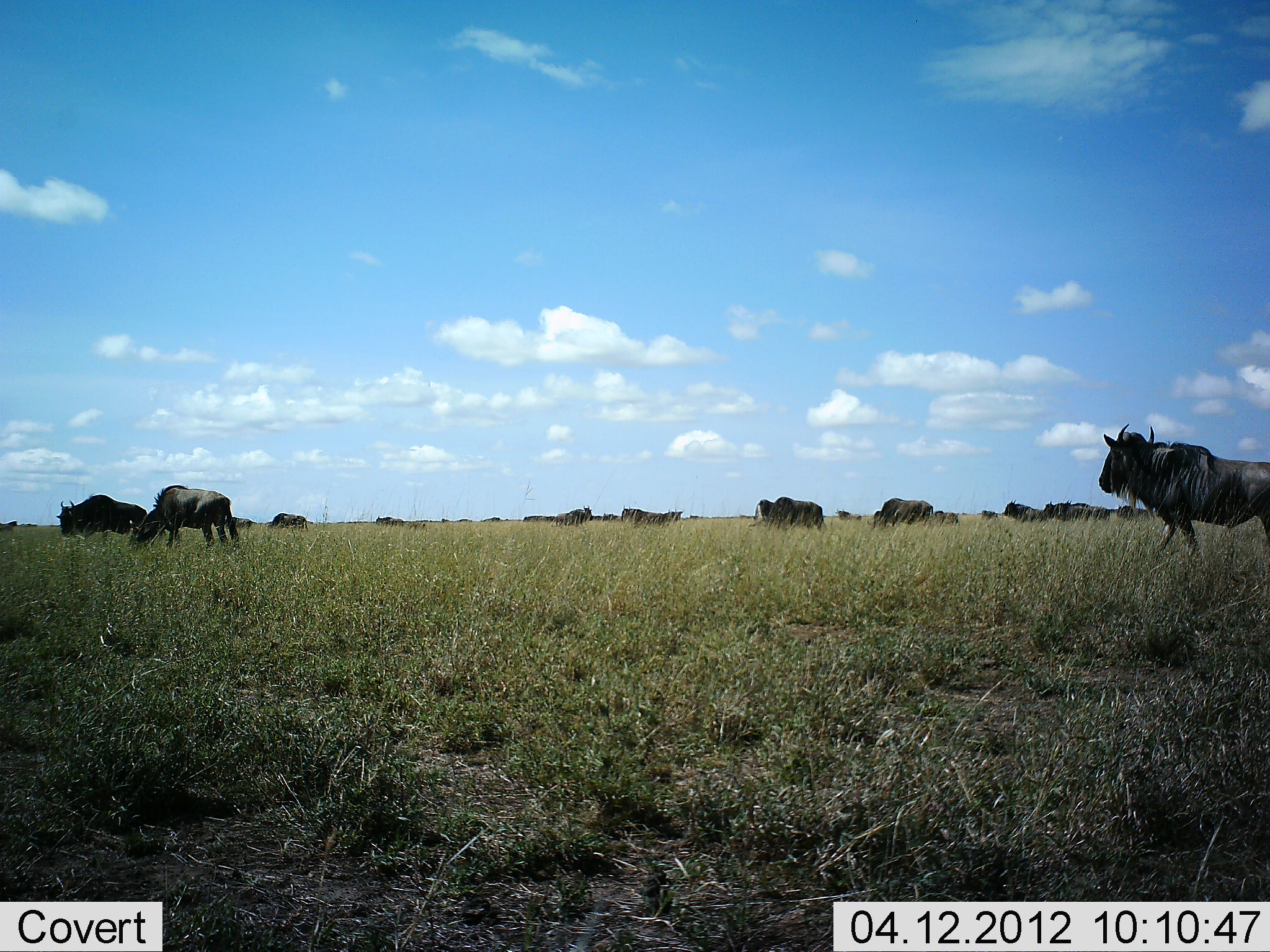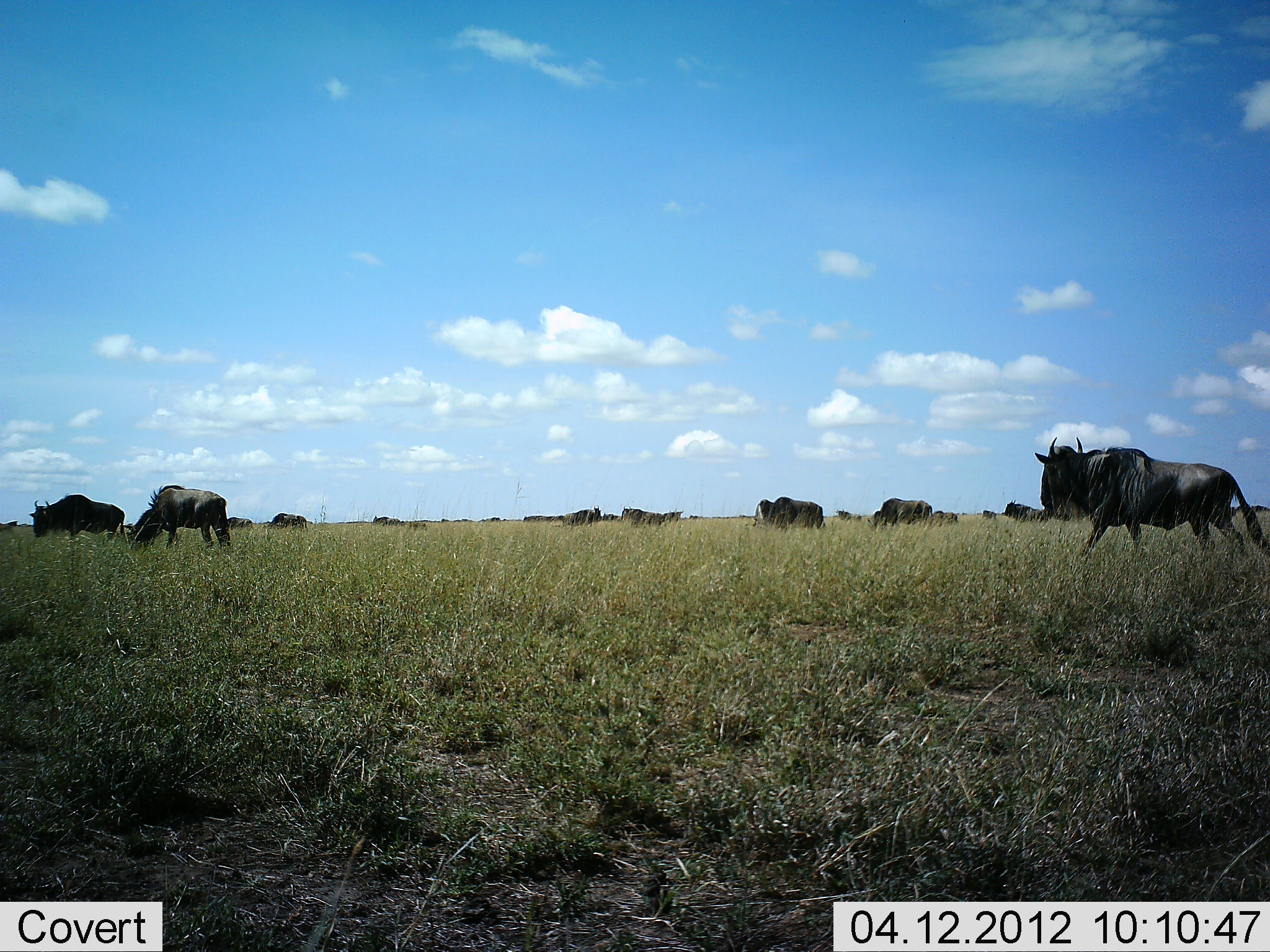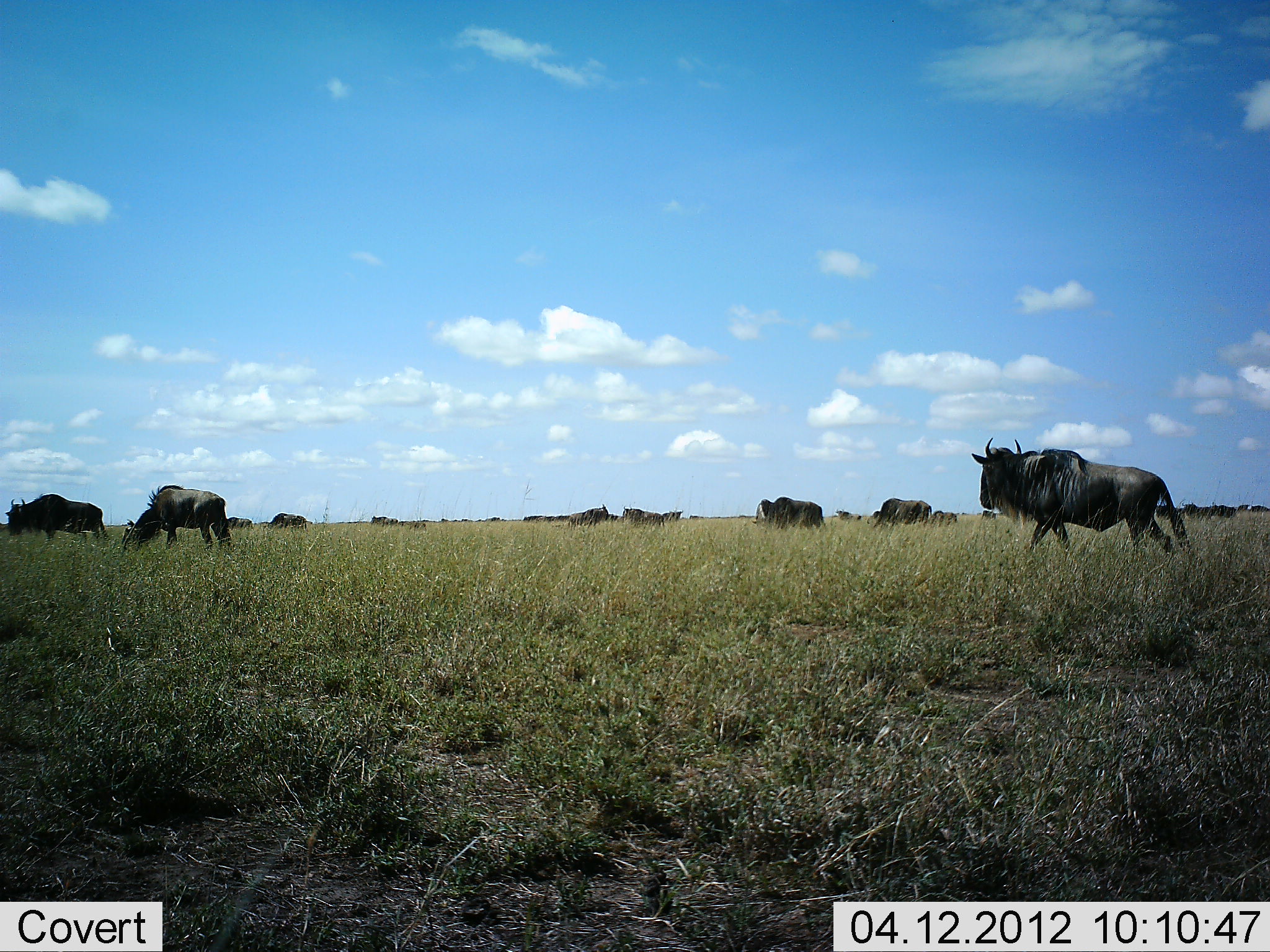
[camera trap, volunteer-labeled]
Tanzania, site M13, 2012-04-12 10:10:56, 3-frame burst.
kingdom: Animalia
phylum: Chordata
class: Mammalia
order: Artiodactyla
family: Bovidae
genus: Connochaetes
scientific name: Connochaetes taurinus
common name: blue wildebeest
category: wildebeest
Wildebeest (blue wildebeest) (Connochaetes taurinus), count 11-50. Behavior (volunteer vote fractions): standing 47%, resting 21%, moving 79%, interacting 5%. Young present (vote fraction): 5%. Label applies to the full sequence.